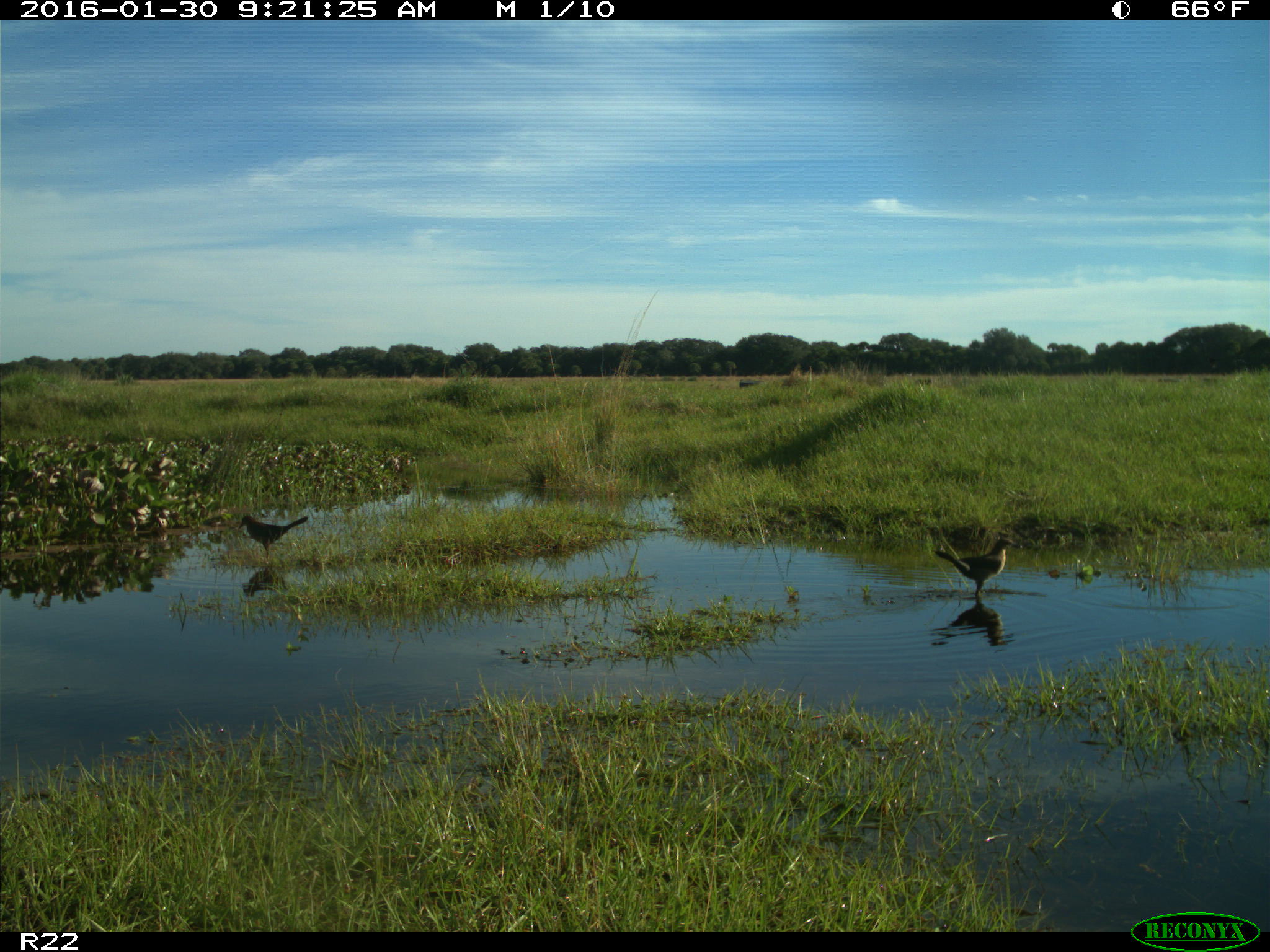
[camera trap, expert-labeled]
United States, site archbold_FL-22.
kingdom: Animalia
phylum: Chordata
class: Aves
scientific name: Aves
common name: birds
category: unidentified bird